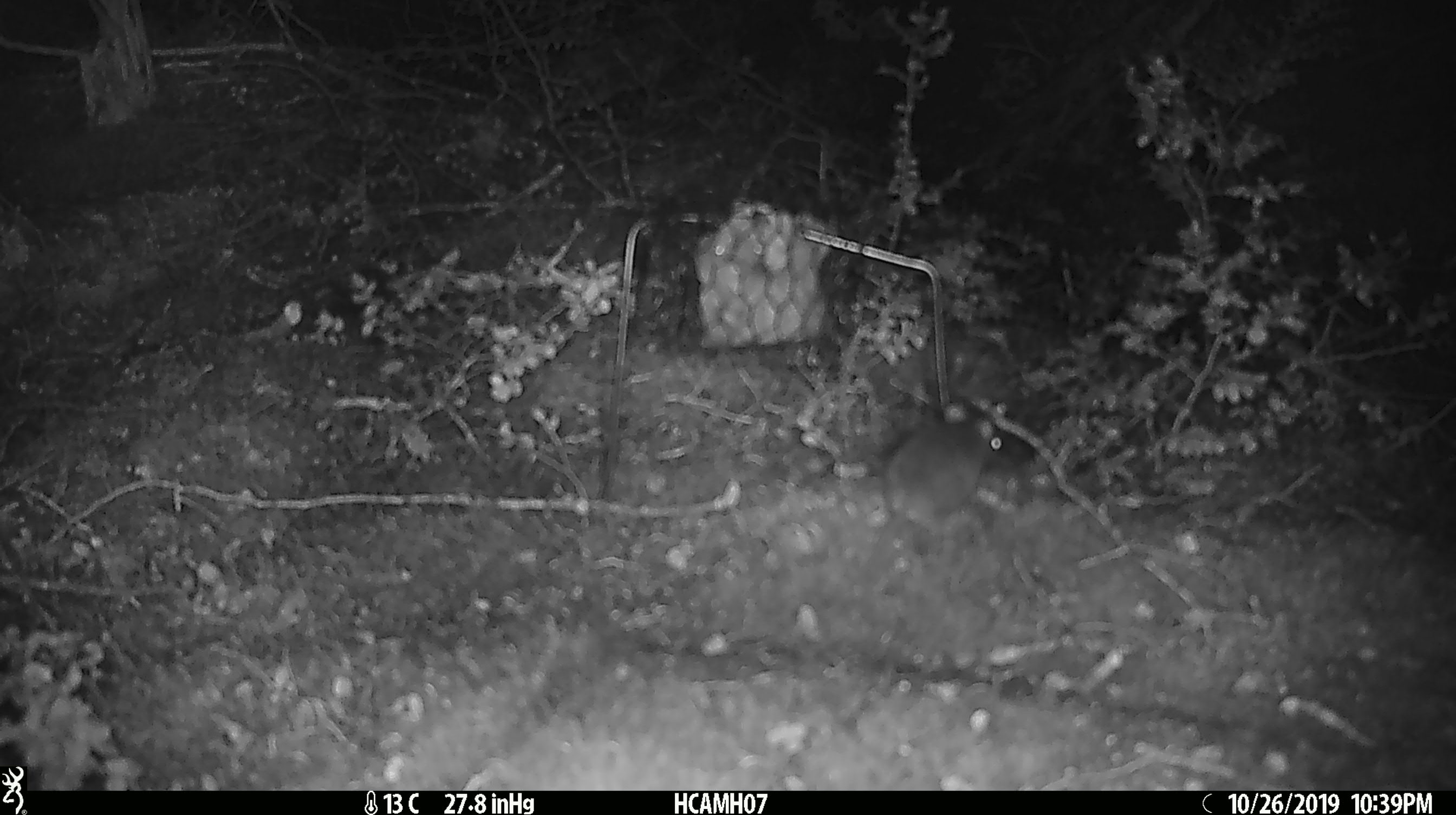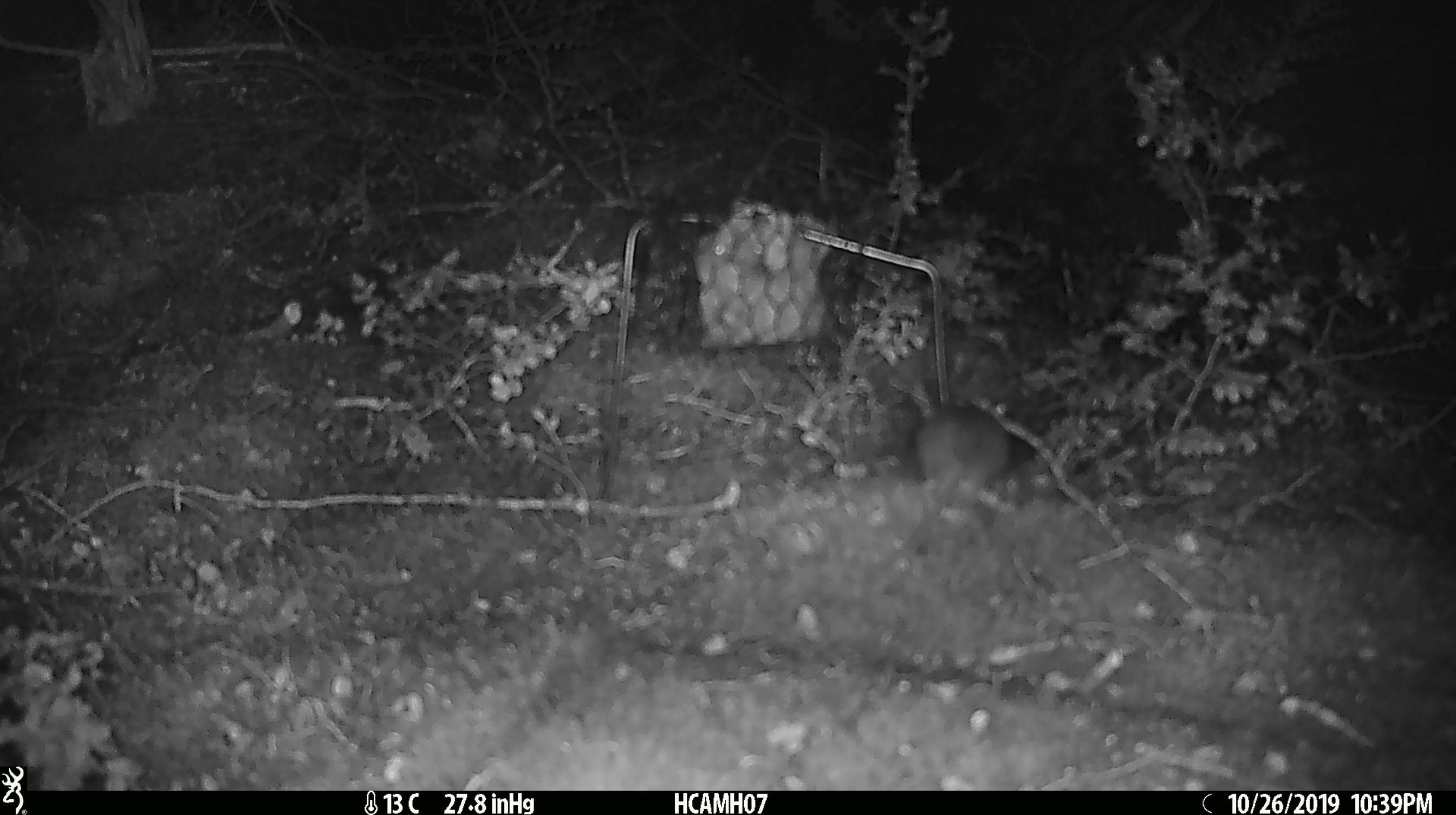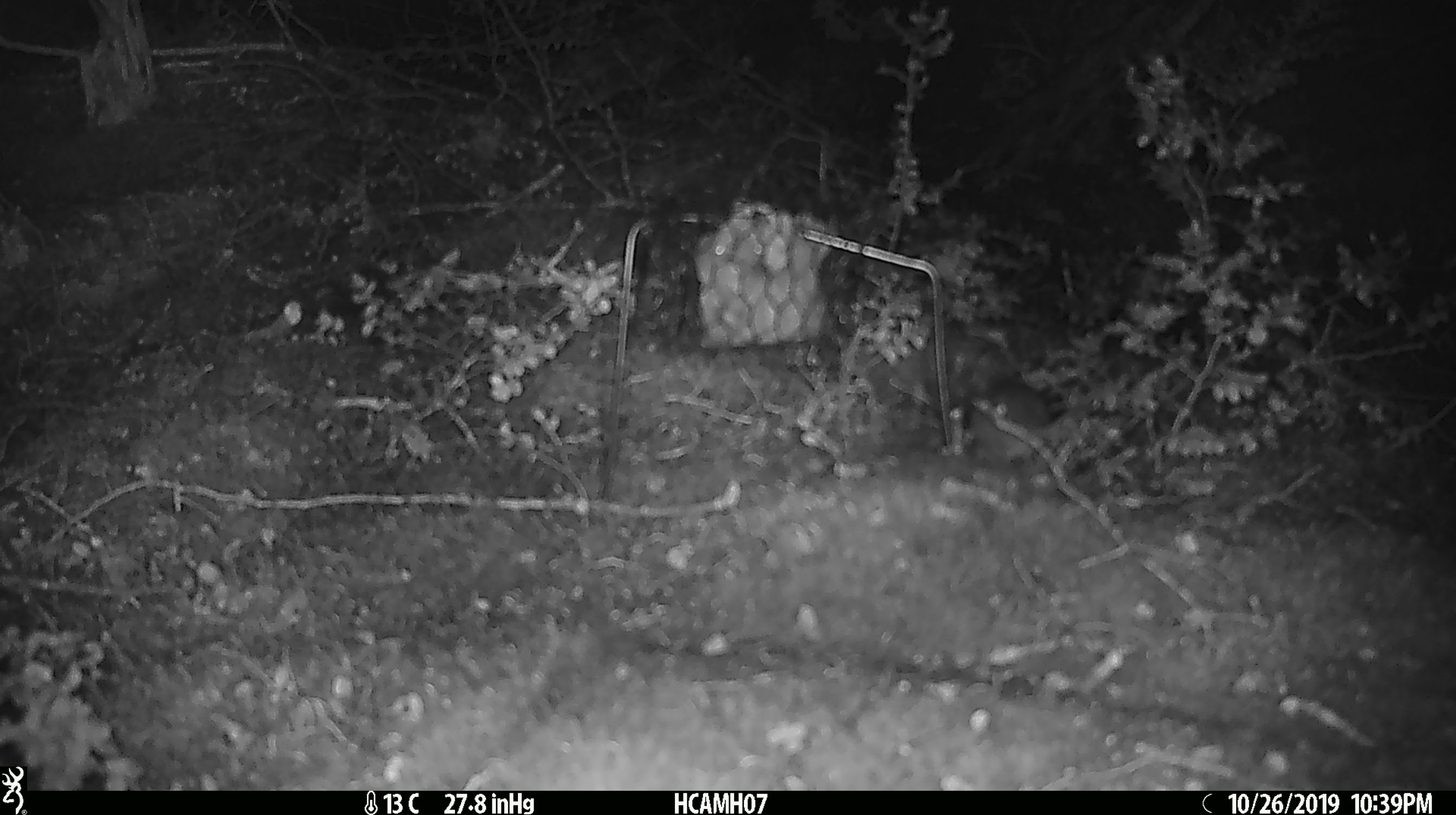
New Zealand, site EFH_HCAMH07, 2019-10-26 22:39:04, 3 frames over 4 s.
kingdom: Animalia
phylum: Chordata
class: Mammalia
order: Rodentia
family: Muridae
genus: Mus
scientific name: Mus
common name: mouse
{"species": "mouse (Mus)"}